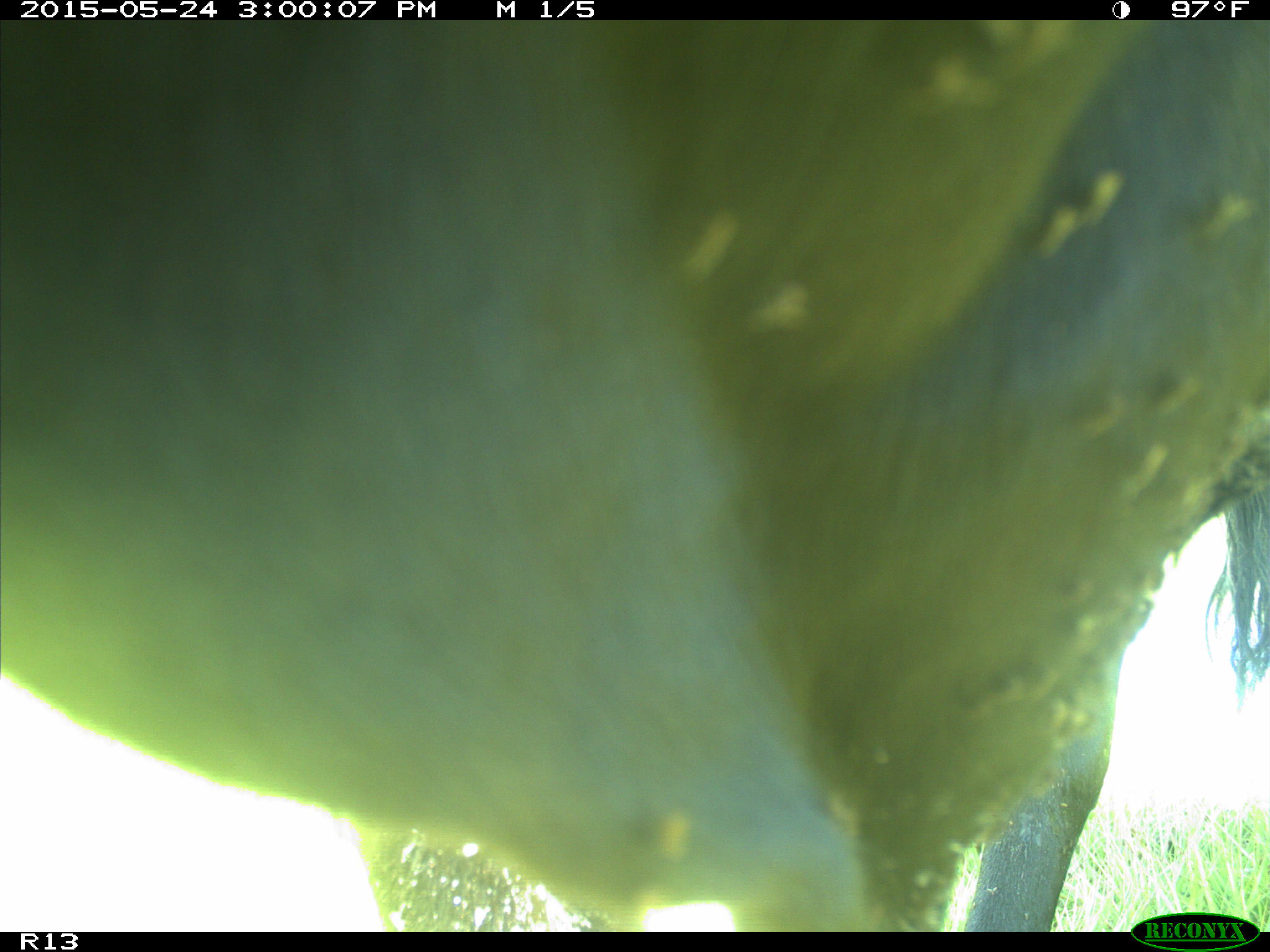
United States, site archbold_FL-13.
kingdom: Animalia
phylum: Chordata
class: Mammalia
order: Artiodactyla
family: Bovidae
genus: Bos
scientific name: Bos taurus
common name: domestic cow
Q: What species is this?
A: Bos taurus (domestic cow).